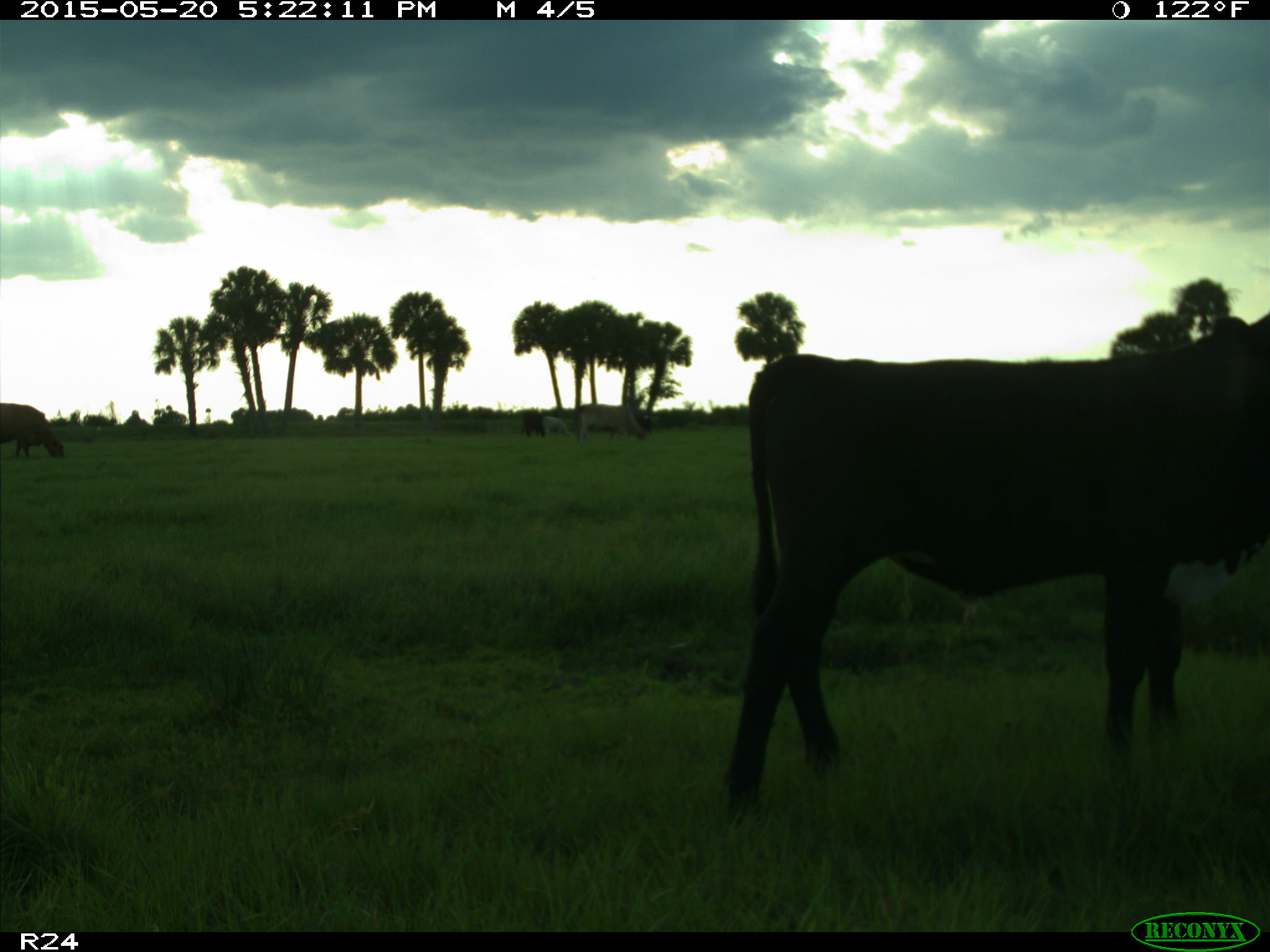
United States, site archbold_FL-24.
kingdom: Animalia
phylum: Chordata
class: Mammalia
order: Artiodactyla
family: Bovidae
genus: Bos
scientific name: Bos taurus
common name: domestic cow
Bos taurus (domestic cow).